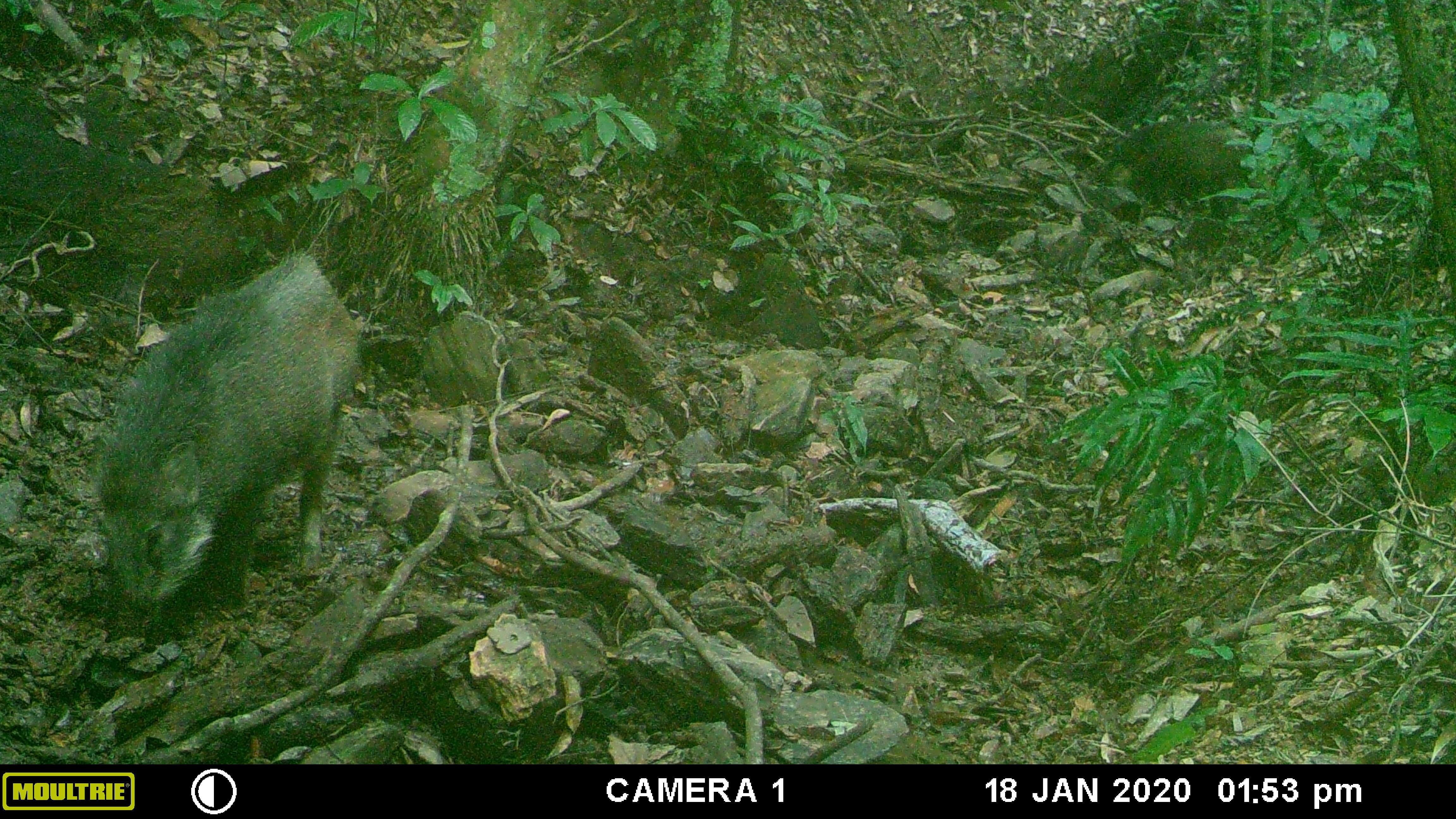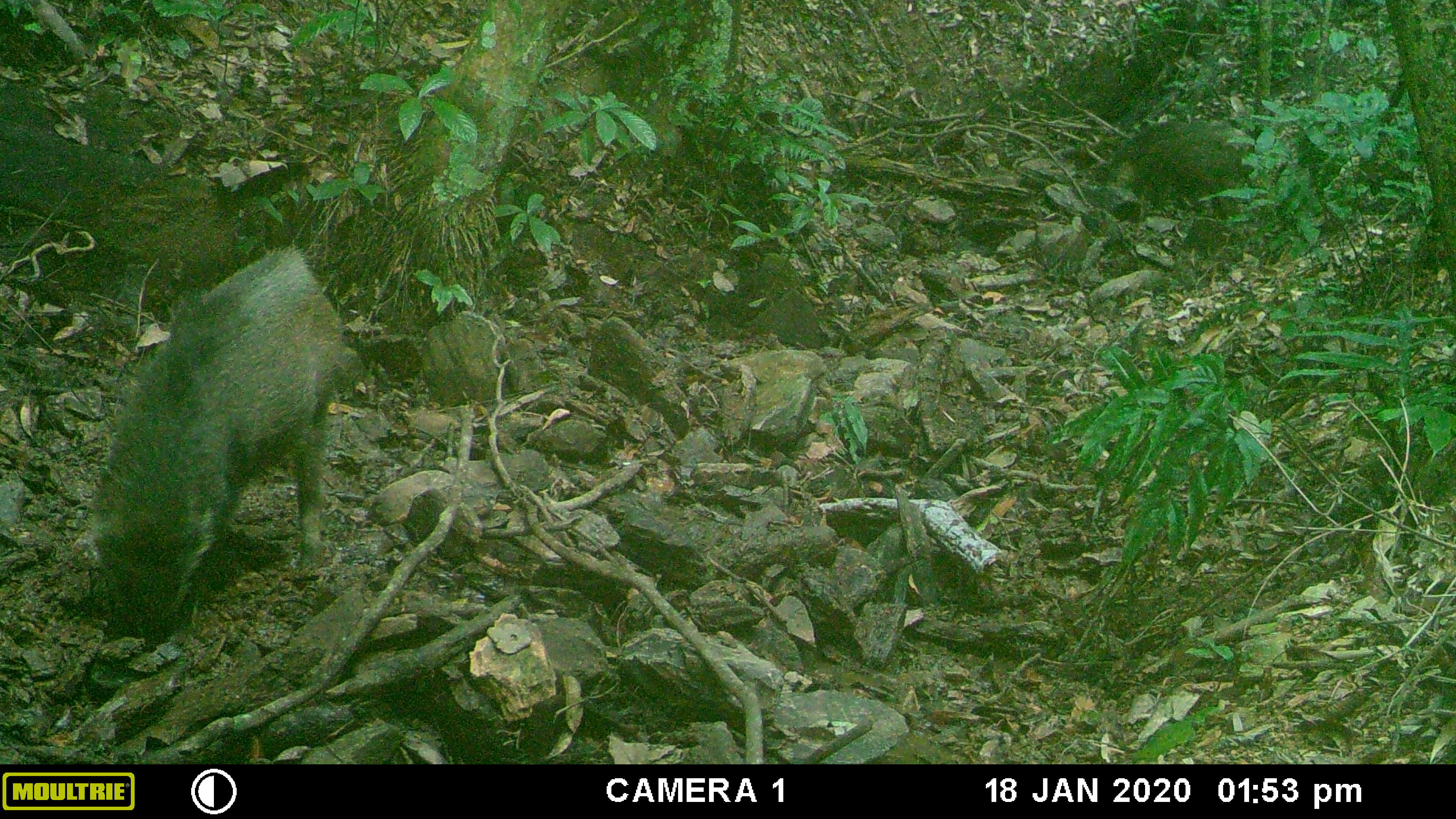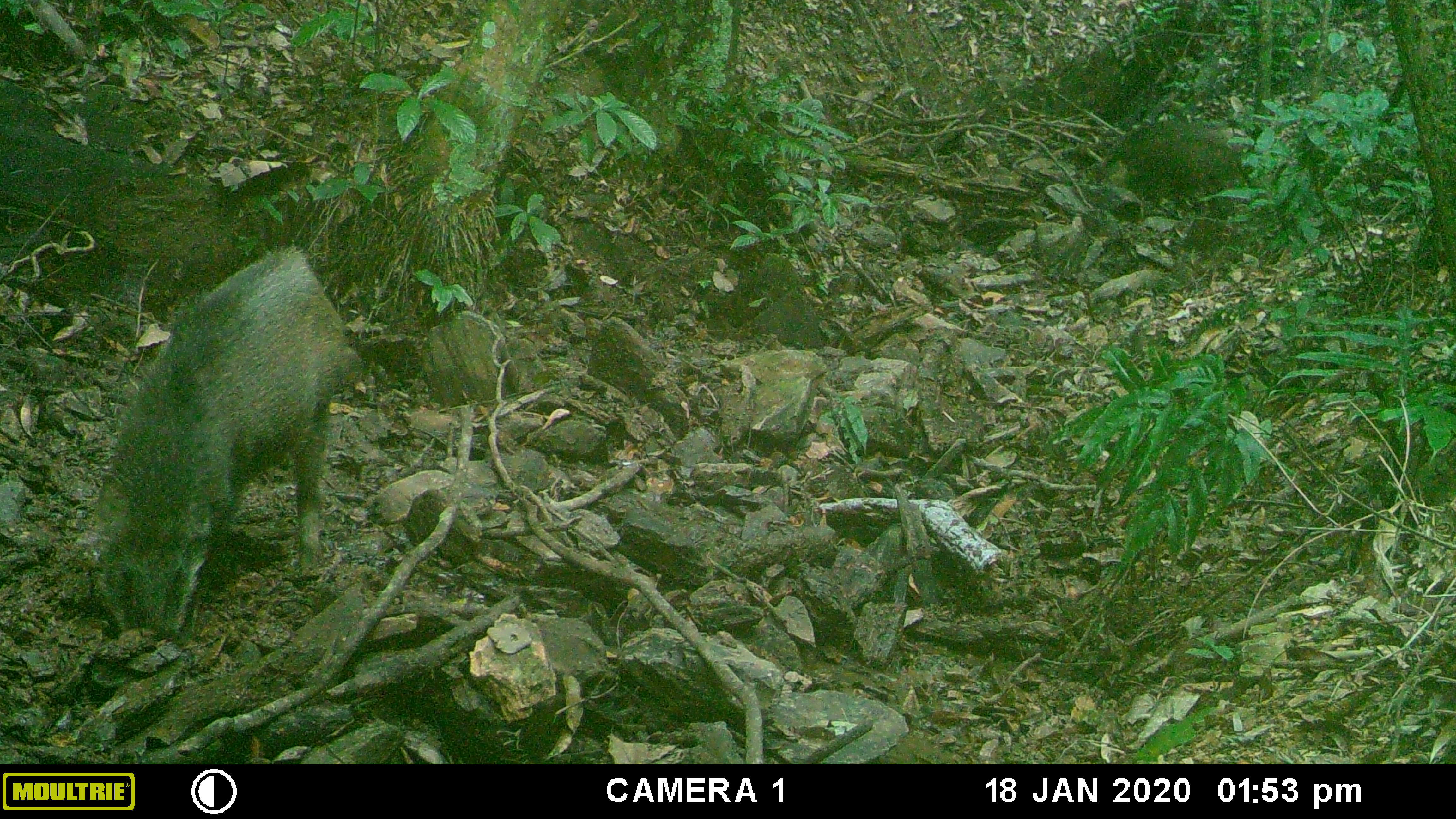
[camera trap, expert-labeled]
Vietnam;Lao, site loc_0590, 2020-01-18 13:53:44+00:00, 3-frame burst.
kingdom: Animalia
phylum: Chordata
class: Mammalia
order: Artiodactyla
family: Suidae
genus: Sus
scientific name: Sus scrofa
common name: eurasian wild pig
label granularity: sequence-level